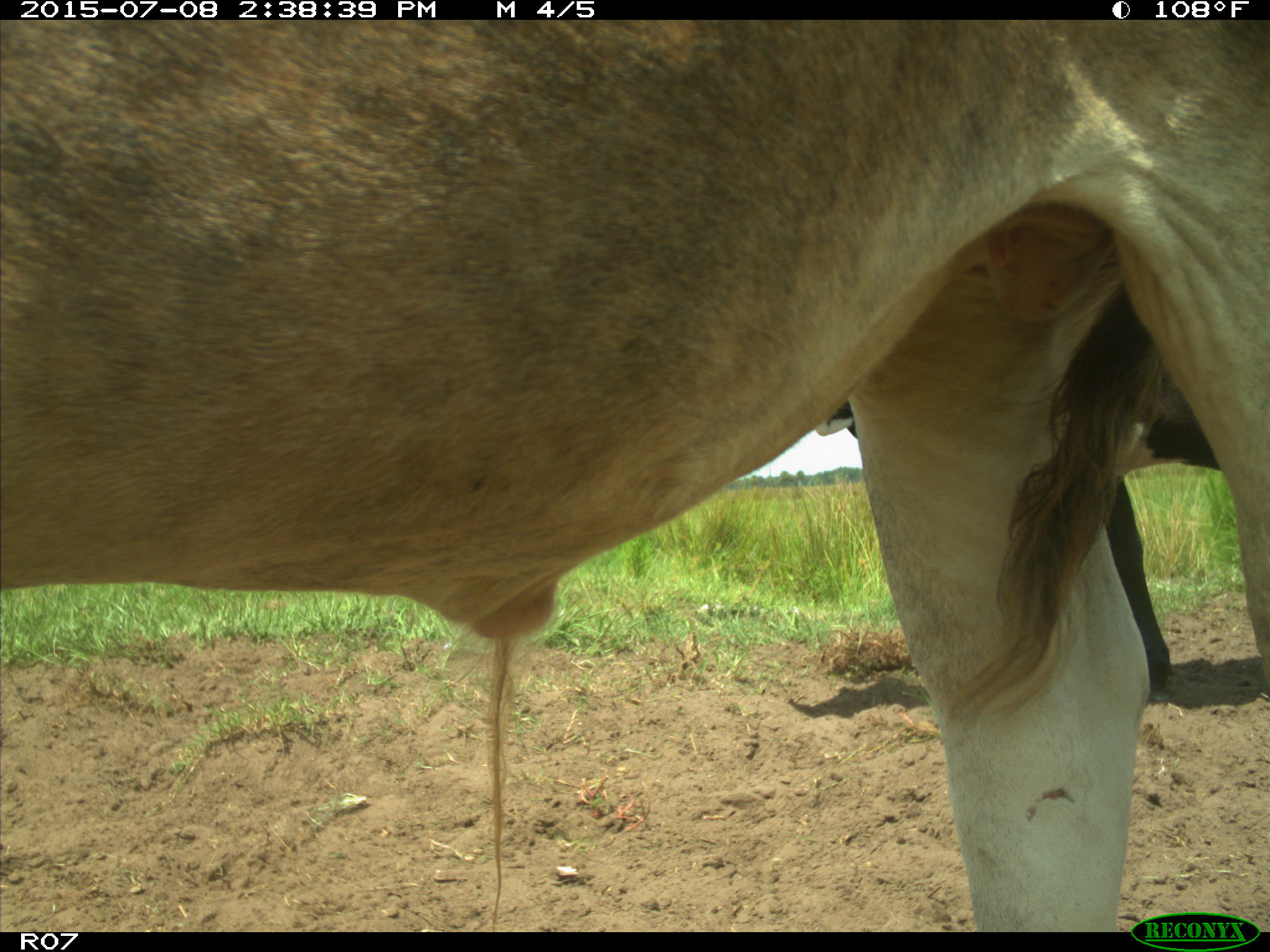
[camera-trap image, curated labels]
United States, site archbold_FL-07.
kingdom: Animalia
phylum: Chordata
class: Mammalia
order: Artiodactyla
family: Bovidae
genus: Bos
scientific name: Bos taurus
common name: domestic cow